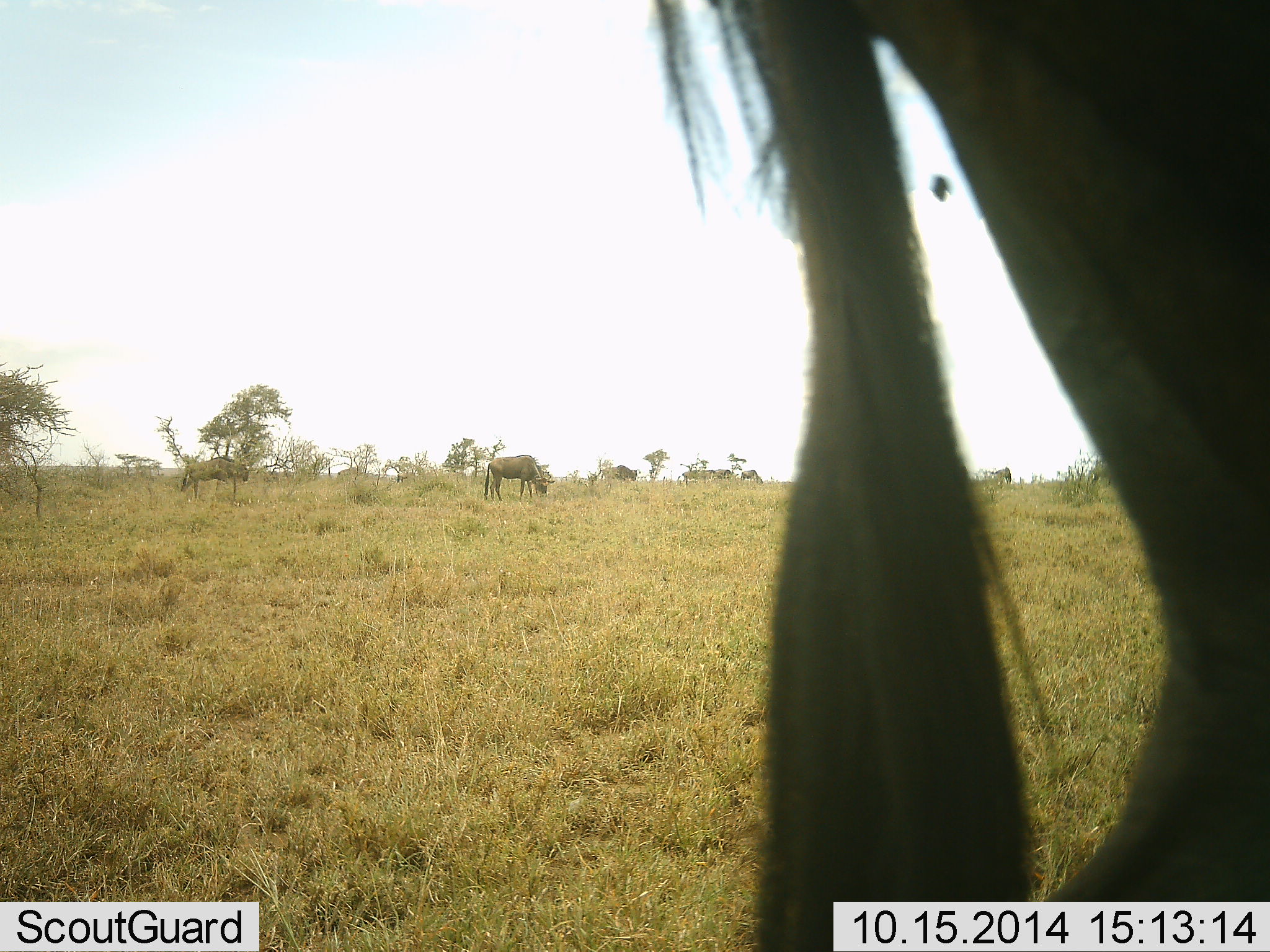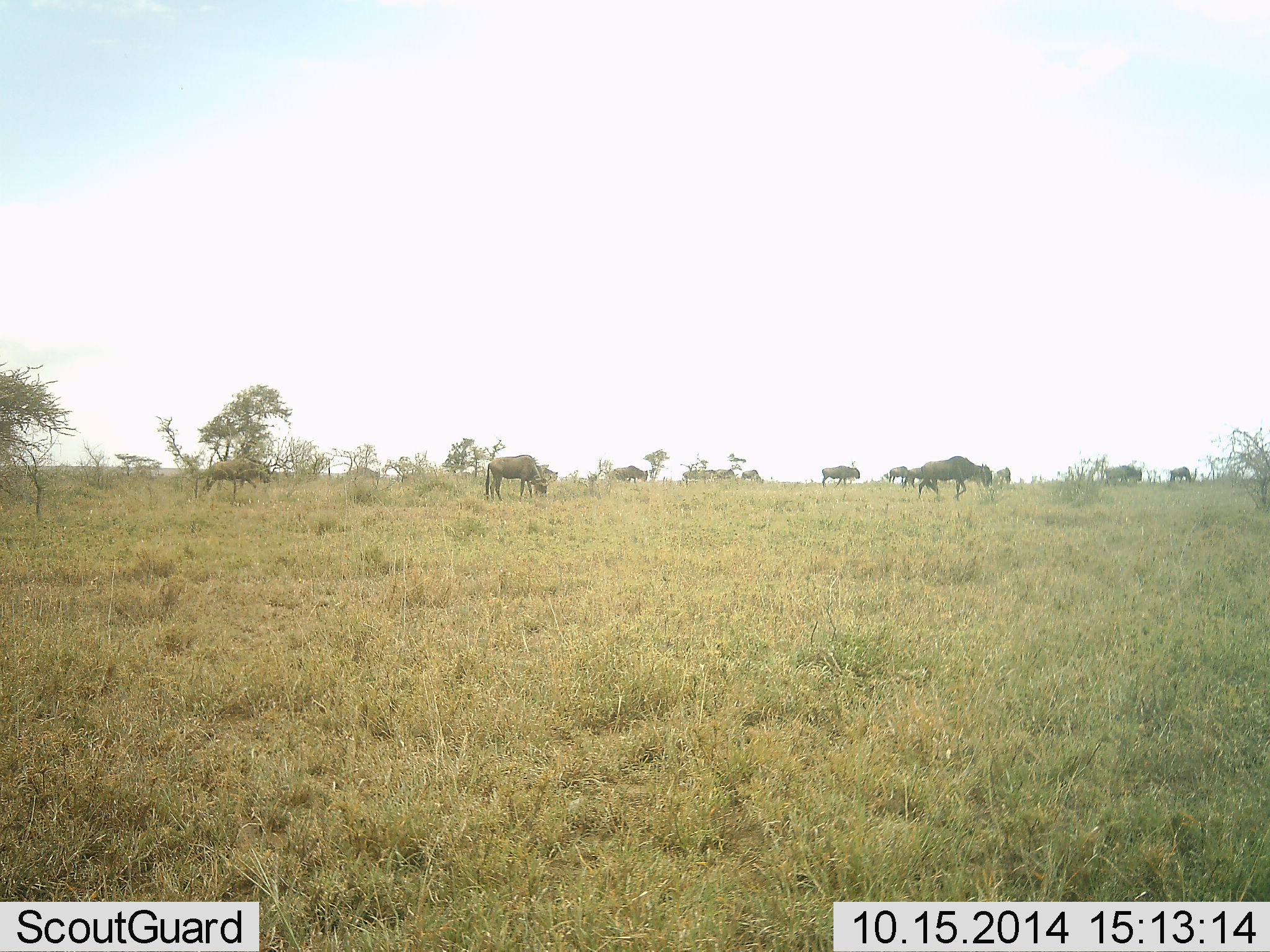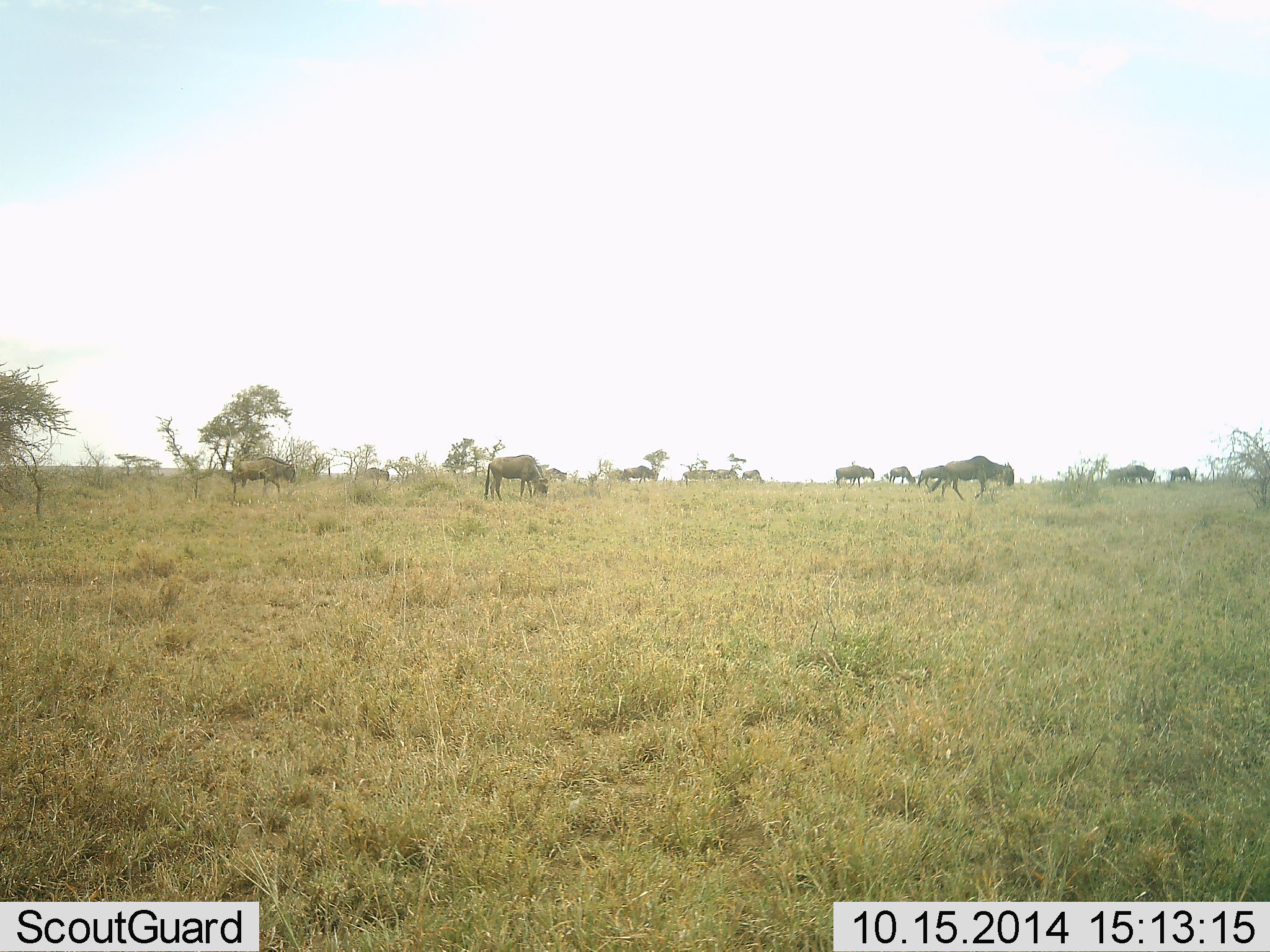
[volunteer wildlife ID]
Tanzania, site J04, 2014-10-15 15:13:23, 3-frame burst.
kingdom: Animalia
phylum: Chordata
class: Mammalia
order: Artiodactyla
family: Bovidae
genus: Connochaetes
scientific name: Connochaetes taurinus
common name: blue wildebeest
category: wildebeest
Wildebeest (blue wildebeest) (Connochaetes taurinus), count 11-50. Behavior (volunteer vote fractions): standing 40%, resting 0%, moving 90%, interacting 0%. Young present (vote fraction): 0%. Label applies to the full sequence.